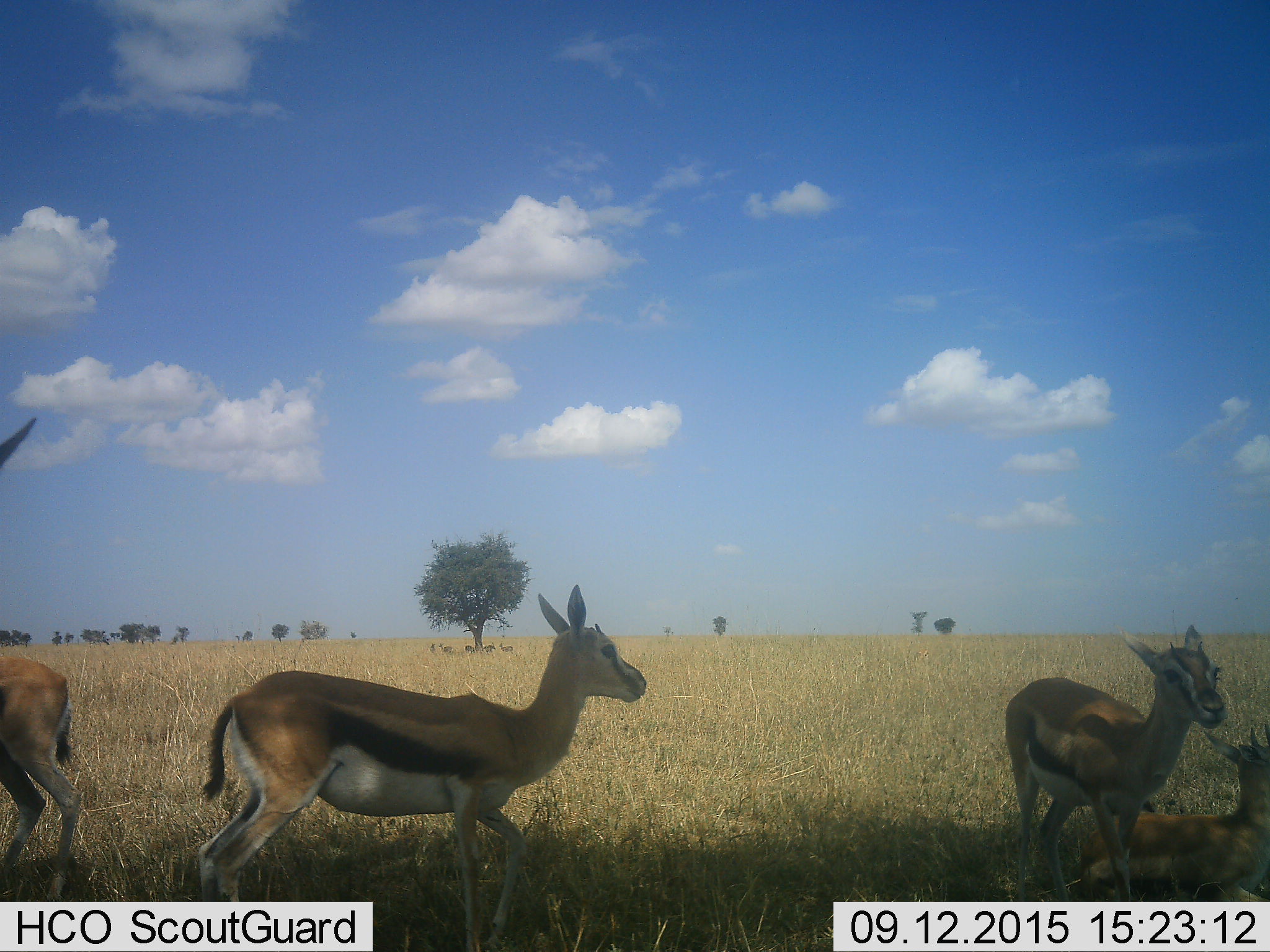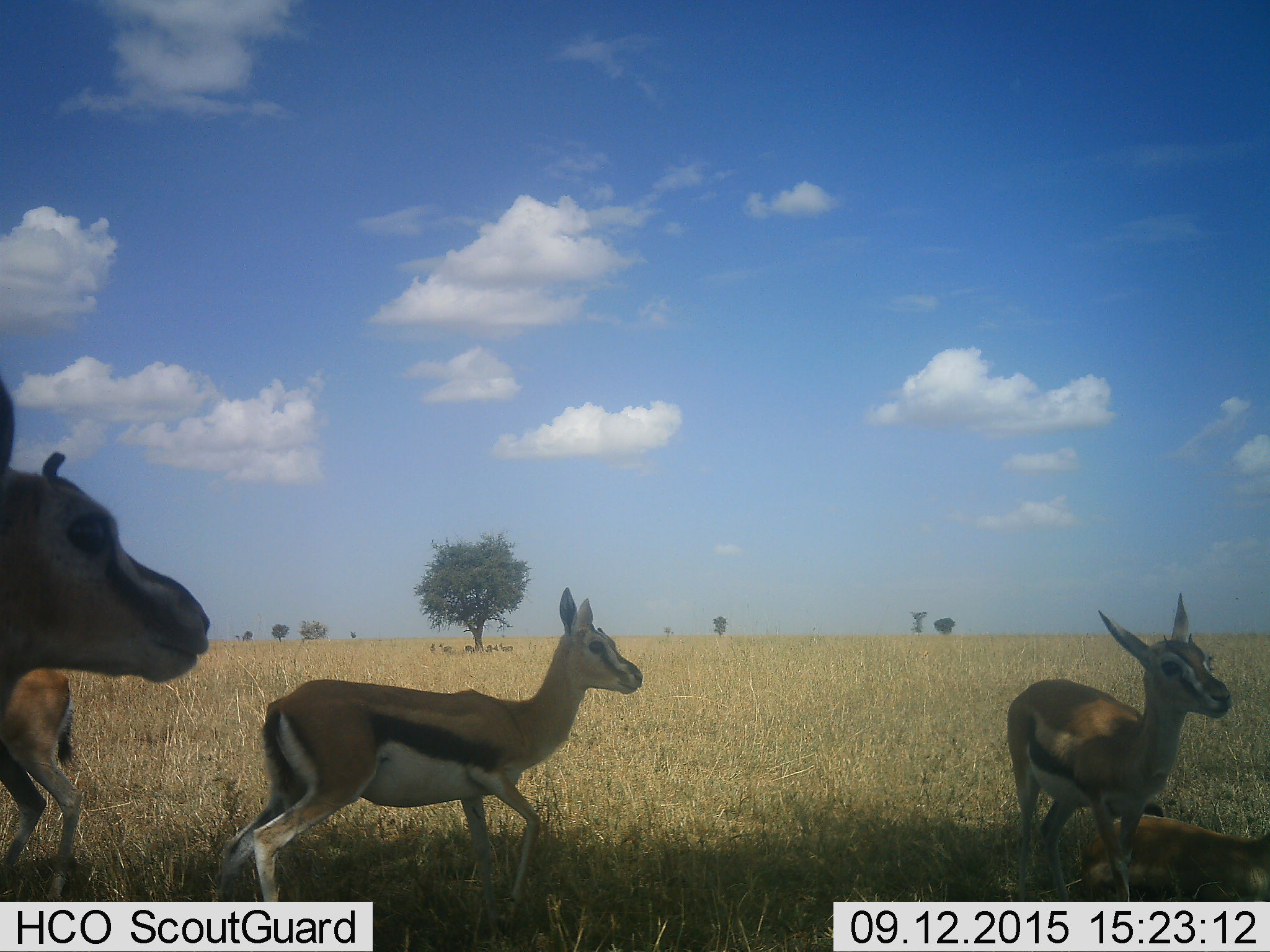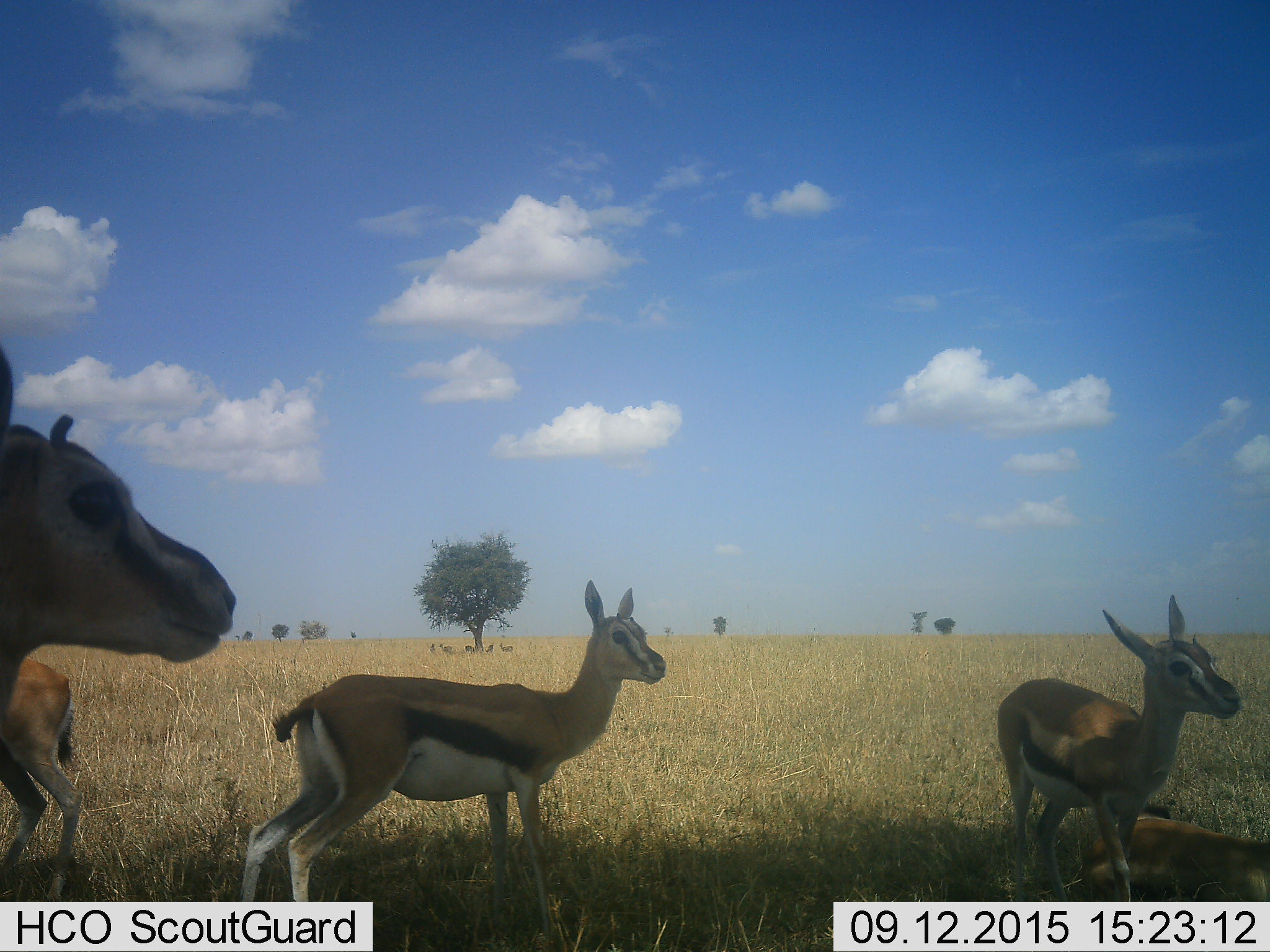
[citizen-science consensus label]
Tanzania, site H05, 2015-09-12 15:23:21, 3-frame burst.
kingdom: Animalia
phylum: Chordata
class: Mammalia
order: Artiodactyla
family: Bovidae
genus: Eudorcas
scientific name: Eudorcas thomsonii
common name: thomson's gazelle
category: gazellethomsons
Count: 5.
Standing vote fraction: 67%.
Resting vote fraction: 83%.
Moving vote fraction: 50%.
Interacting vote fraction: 0%.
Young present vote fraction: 50%.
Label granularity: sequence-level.